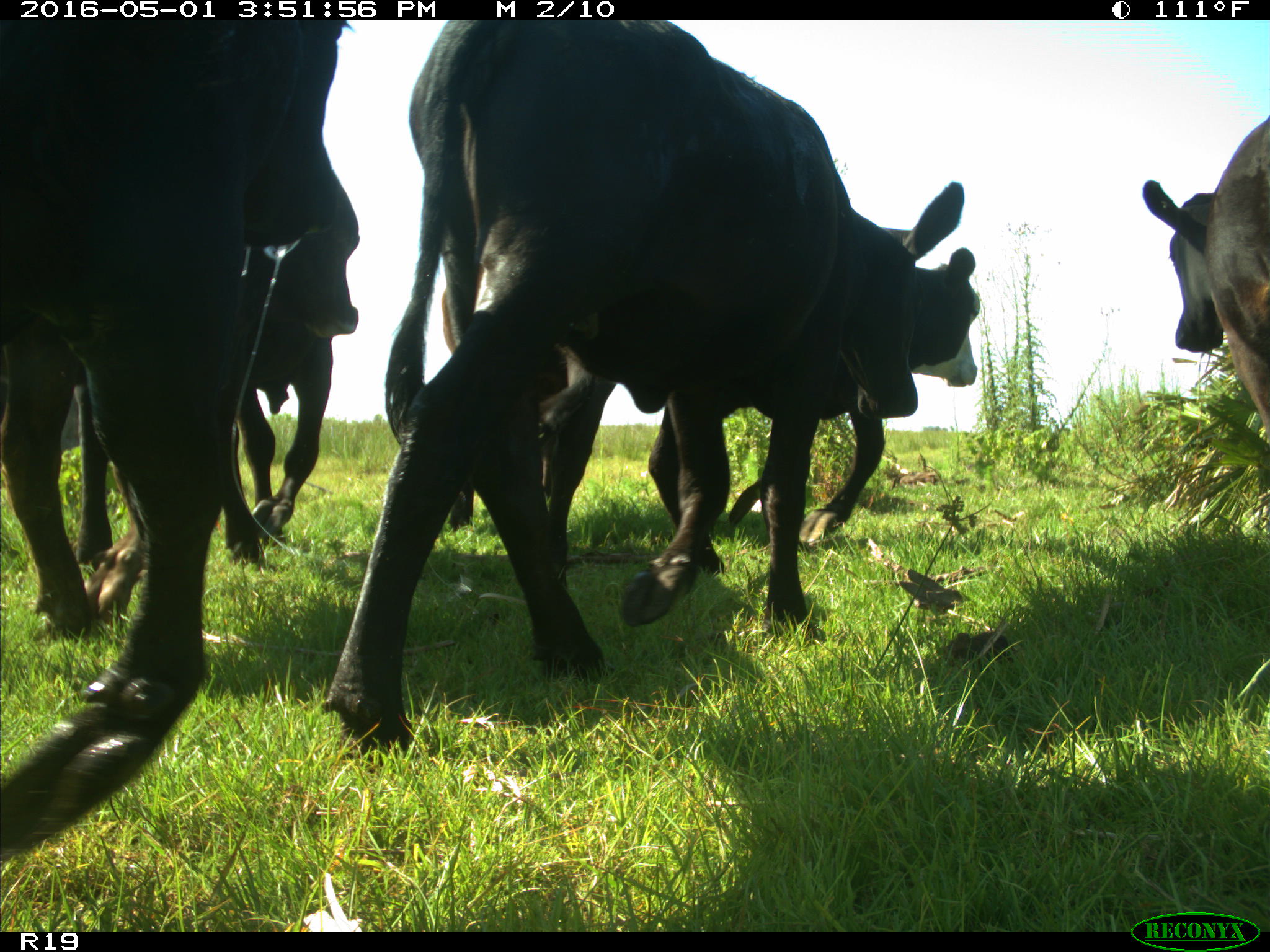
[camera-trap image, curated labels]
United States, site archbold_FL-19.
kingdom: Animalia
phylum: Chordata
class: Mammalia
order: Artiodactyla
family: Bovidae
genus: Bos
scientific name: Bos taurus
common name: domestic cow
Bos taurus (domestic cow).